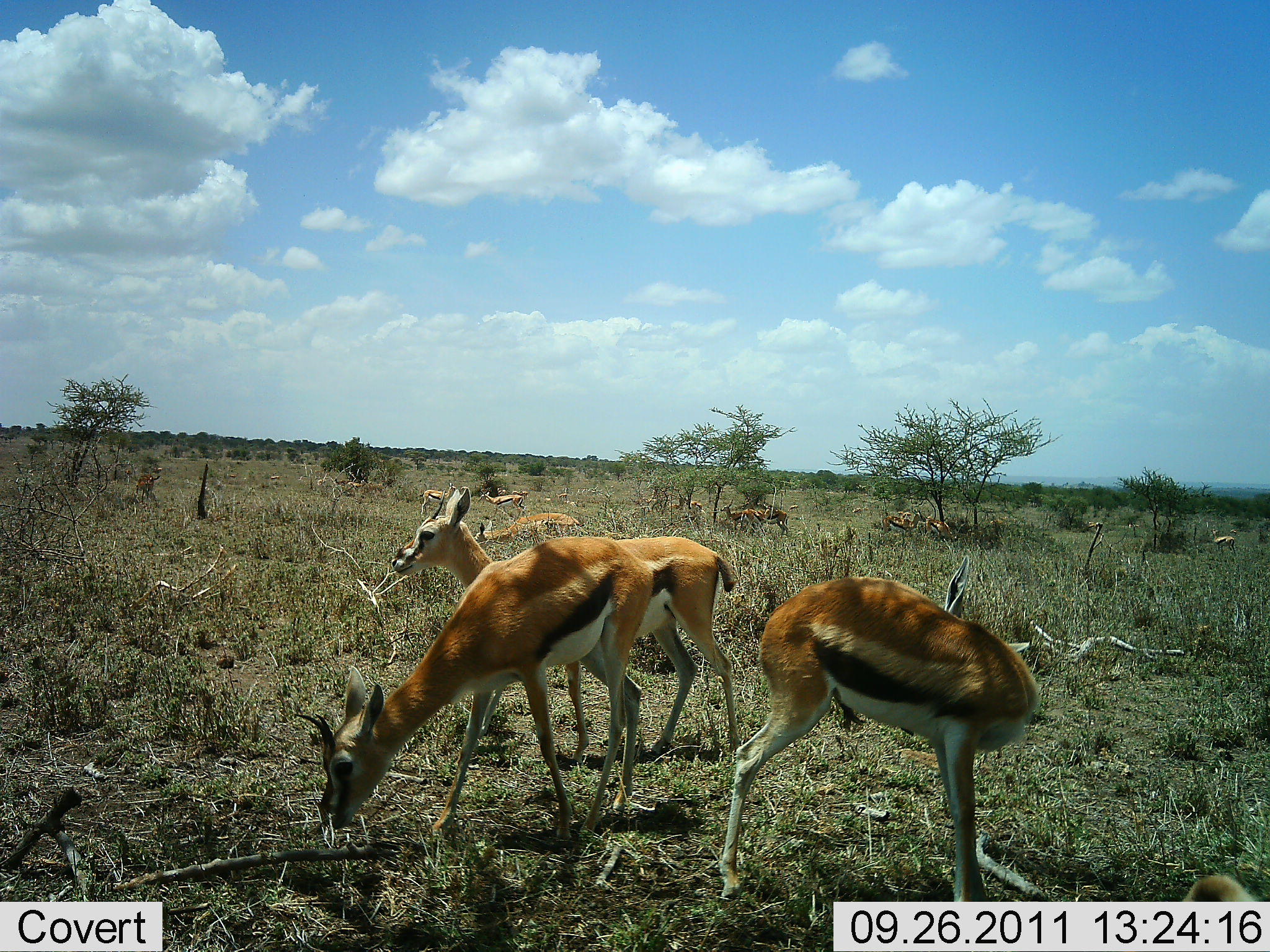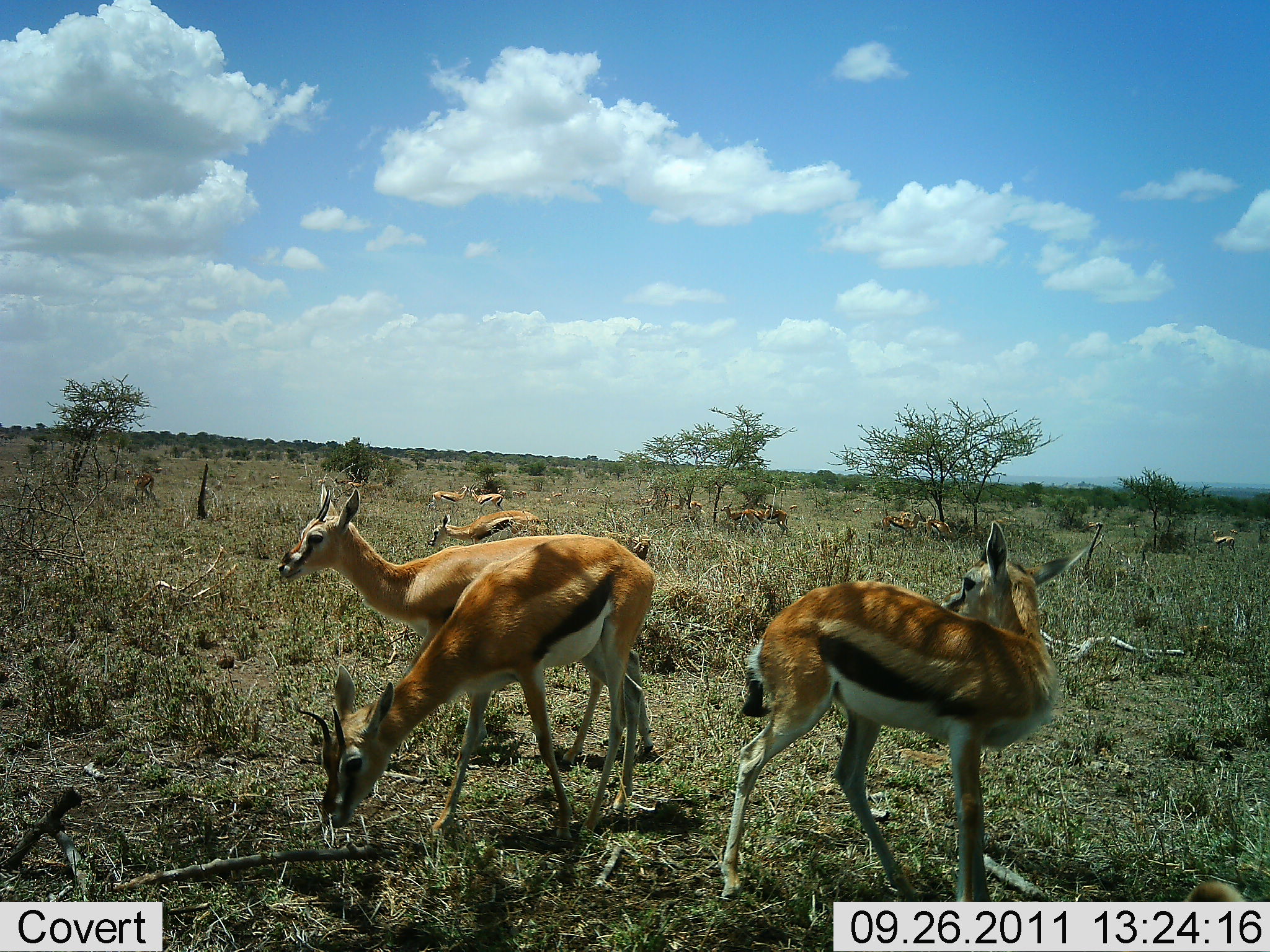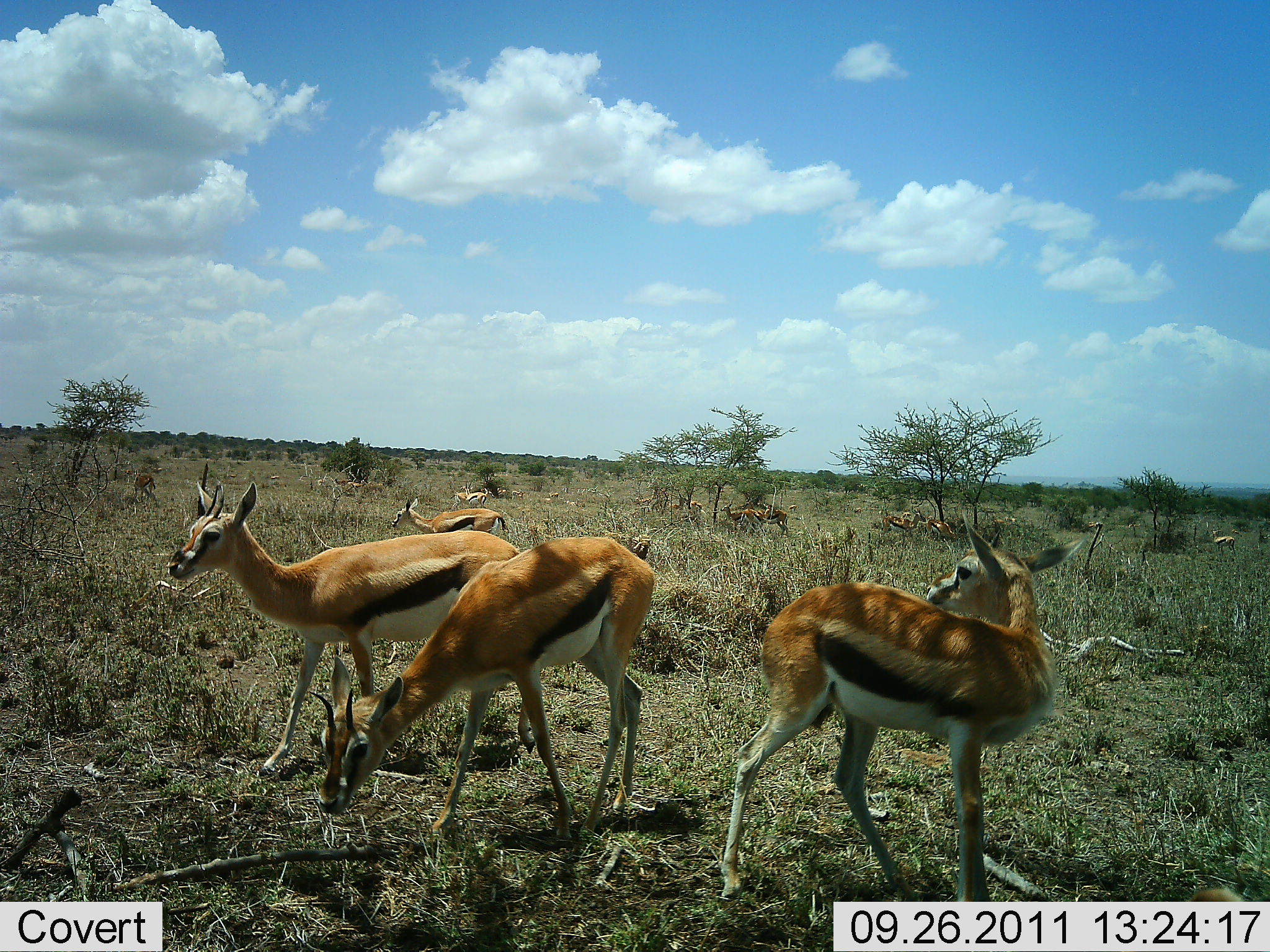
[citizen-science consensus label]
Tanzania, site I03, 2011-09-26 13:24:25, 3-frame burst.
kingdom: Animalia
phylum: Chordata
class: Mammalia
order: Artiodactyla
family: Bovidae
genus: Eudorcas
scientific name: Eudorcas thomsonii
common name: thomson's gazelle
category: gazellethomsons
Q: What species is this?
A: Gazellethomsons (thomson's gazelle) (Eudorcas thomsonii).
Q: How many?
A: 11-50.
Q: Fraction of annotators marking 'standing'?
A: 91%.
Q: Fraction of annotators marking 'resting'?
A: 27%.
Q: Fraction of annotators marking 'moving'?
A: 45%.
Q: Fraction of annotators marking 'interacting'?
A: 9%.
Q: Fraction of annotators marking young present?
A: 18%.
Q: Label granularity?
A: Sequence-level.